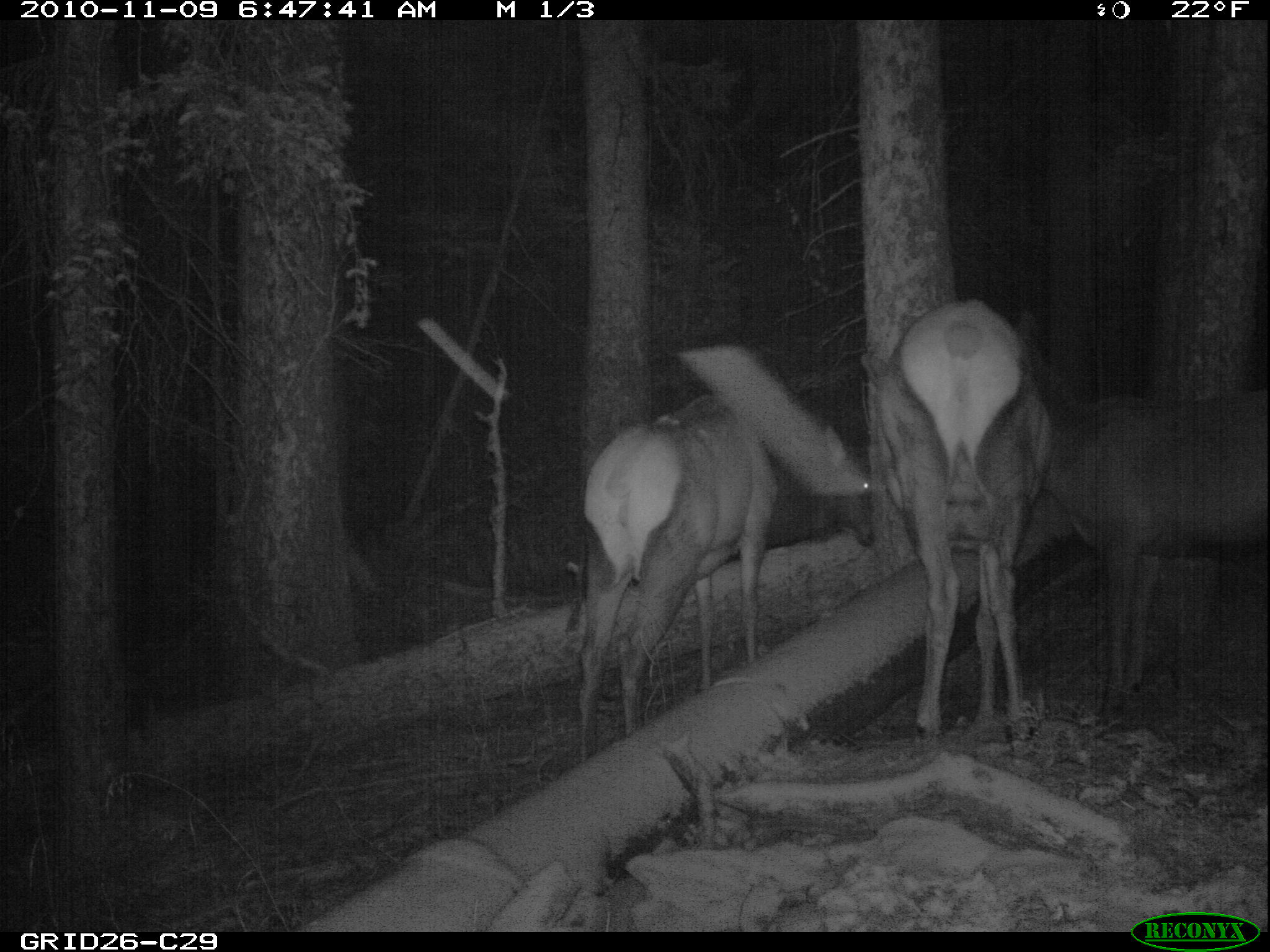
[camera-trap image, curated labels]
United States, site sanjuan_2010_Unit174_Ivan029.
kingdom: Animalia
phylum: Chordata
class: Mammalia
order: Artiodactyla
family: Cervidae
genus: Cervus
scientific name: Cervus elaphus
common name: red deer